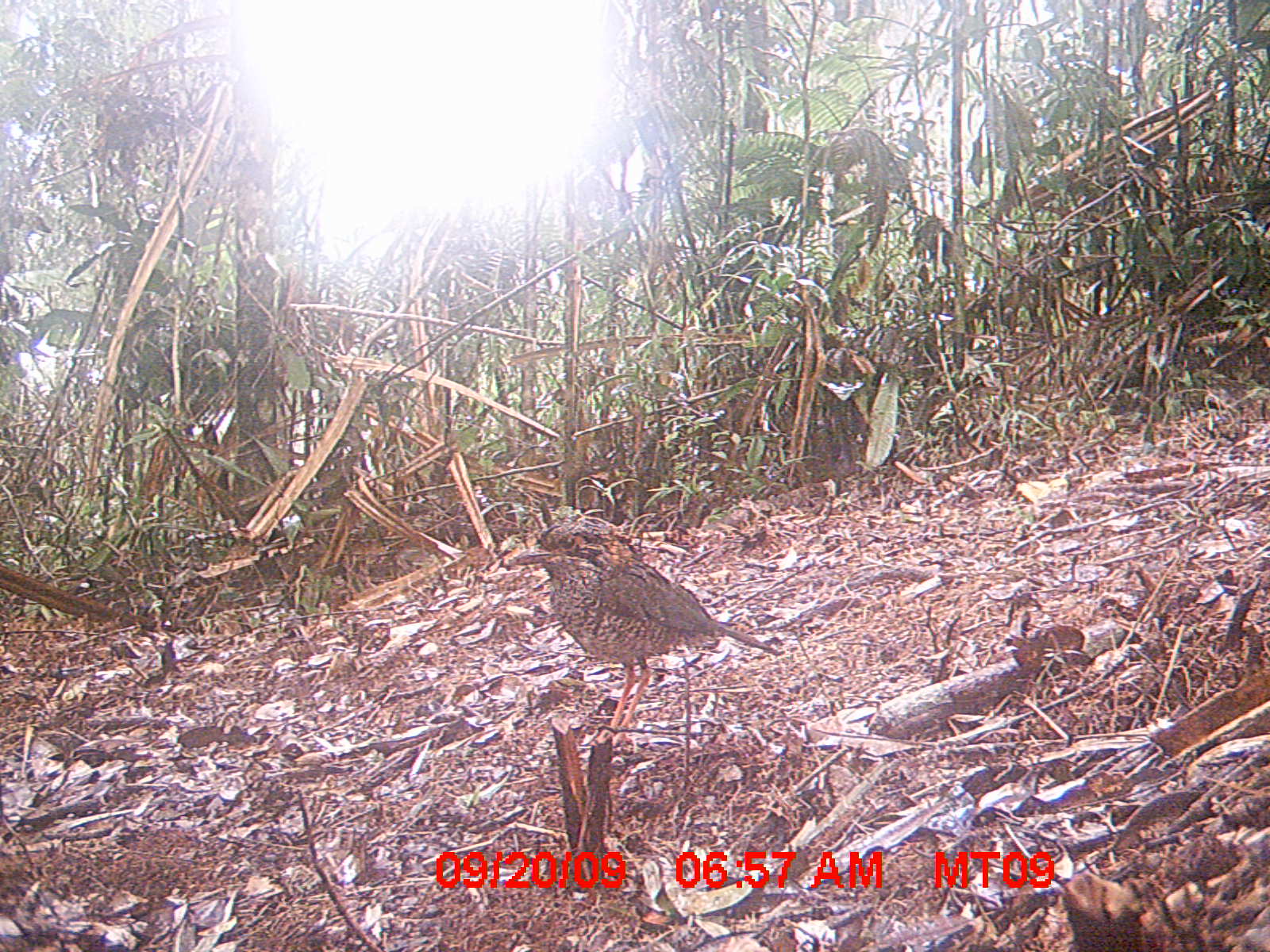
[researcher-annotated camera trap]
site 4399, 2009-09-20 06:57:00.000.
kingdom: Animalia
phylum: Chordata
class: Aves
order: Coraciiformes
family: Brachypteraciidae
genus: Brachypteracias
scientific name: Brachypteracias squamiger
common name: scaly ground-roller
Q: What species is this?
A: Brachypteracias squamiger (scaly ground-roller).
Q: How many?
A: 1.